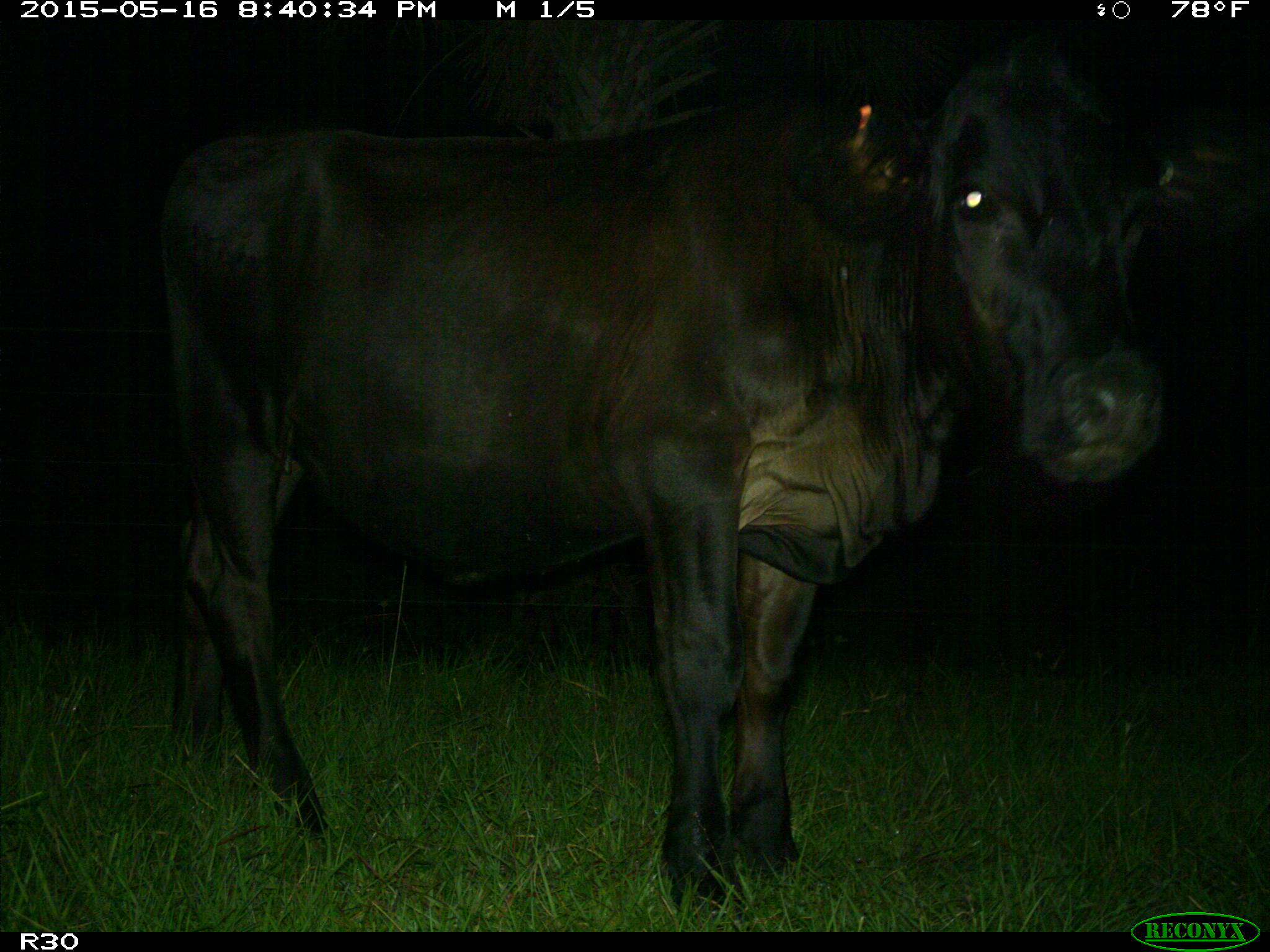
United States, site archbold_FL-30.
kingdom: Animalia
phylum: Chordata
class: Mammalia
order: Artiodactyla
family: Bovidae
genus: Bos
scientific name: Bos taurus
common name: domestic cow